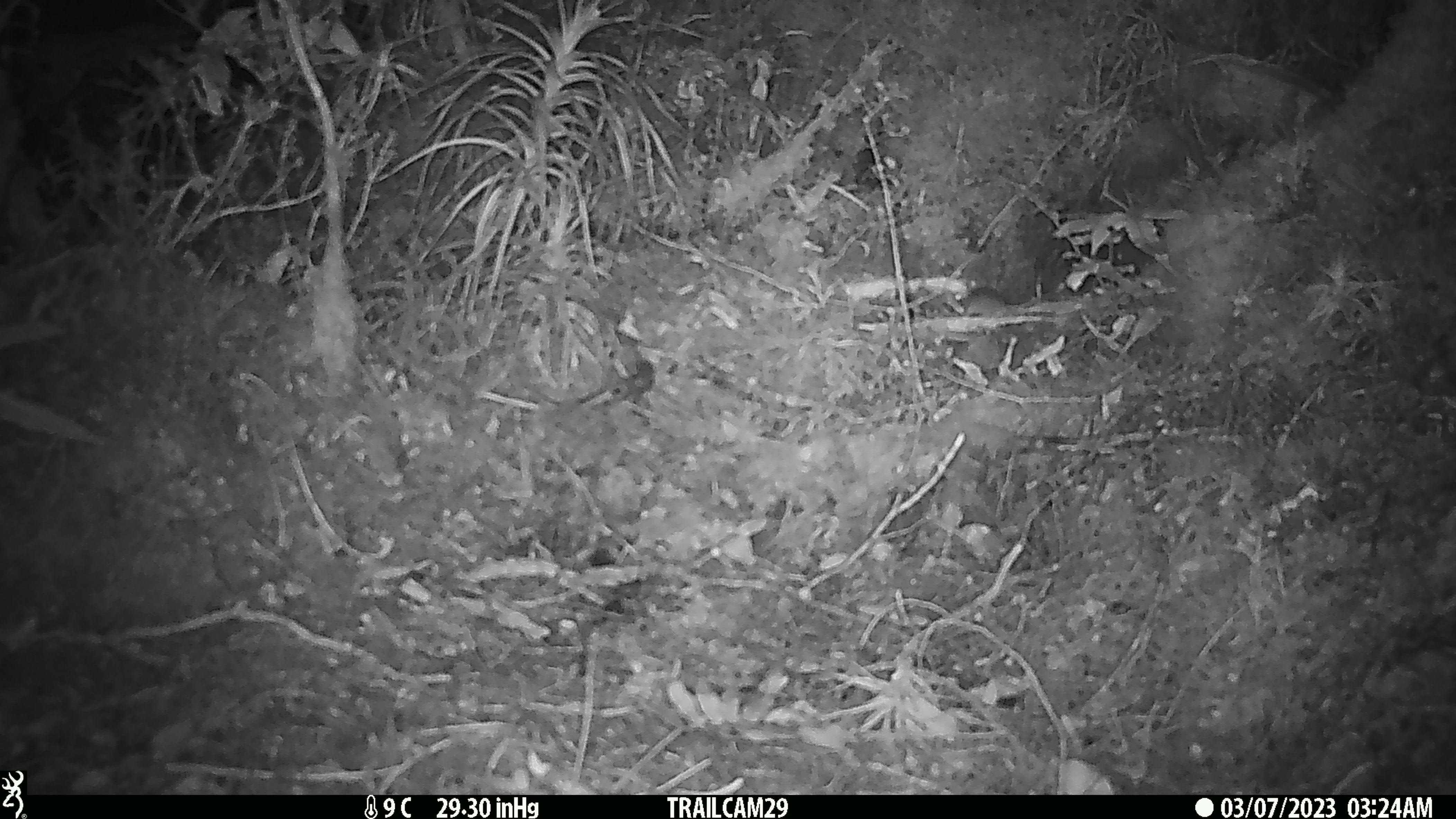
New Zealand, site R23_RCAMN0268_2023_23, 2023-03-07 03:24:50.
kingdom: Animalia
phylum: Chordata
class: Mammalia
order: Rodentia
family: Muridae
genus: Mus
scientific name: Mus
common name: mouse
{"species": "mouse (Mus)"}